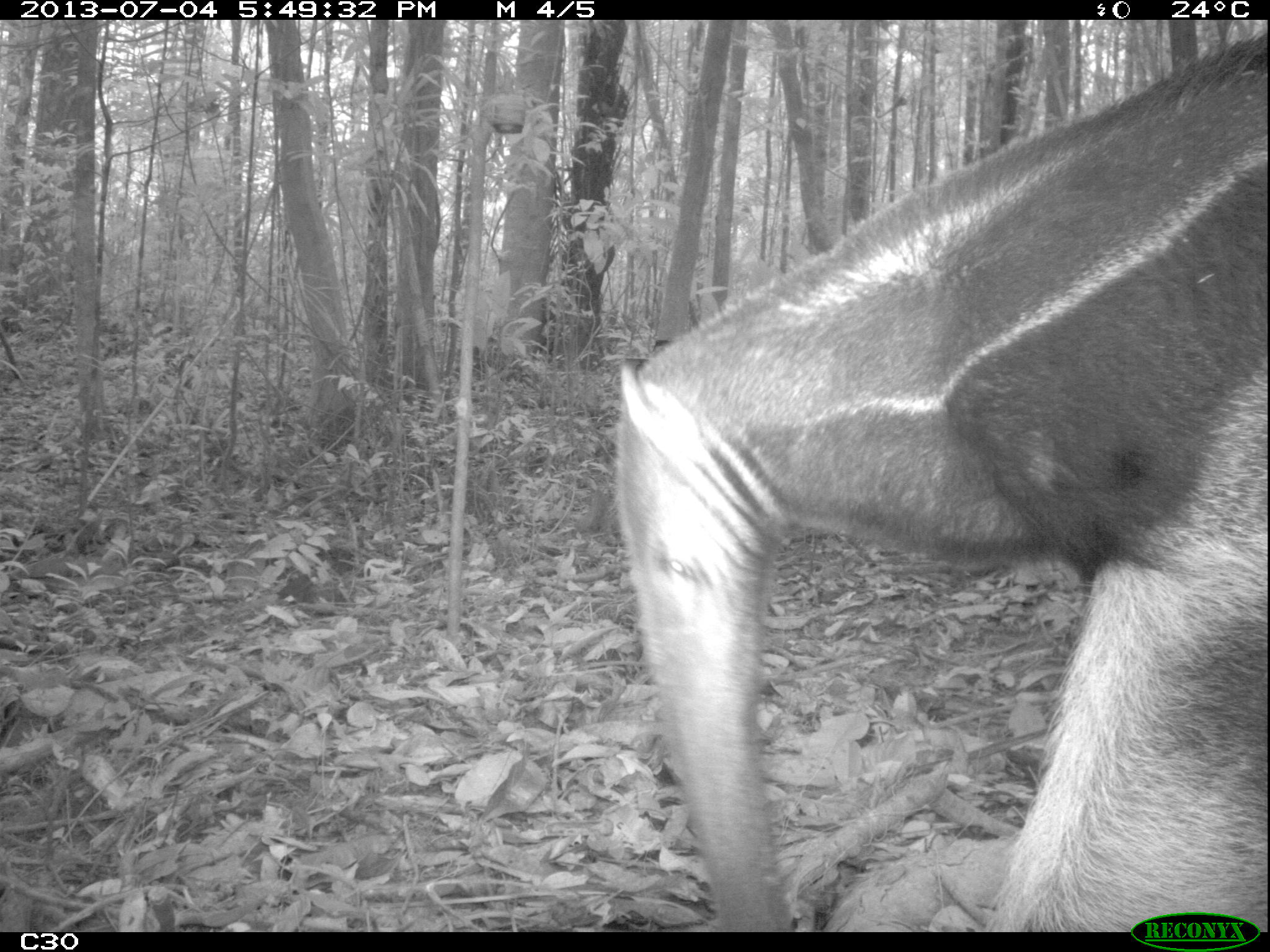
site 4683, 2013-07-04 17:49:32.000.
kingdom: Animalia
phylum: Chordata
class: Mammalia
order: Pilosa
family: Myrmecophagidae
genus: Myrmecophaga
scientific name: Myrmecophaga tridactyla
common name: giant anteater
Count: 1.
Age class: adult.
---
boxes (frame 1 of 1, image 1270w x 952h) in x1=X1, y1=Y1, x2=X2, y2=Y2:
myrmecophaga tridactyla: x1=606, y1=28, x2=1266, y2=932